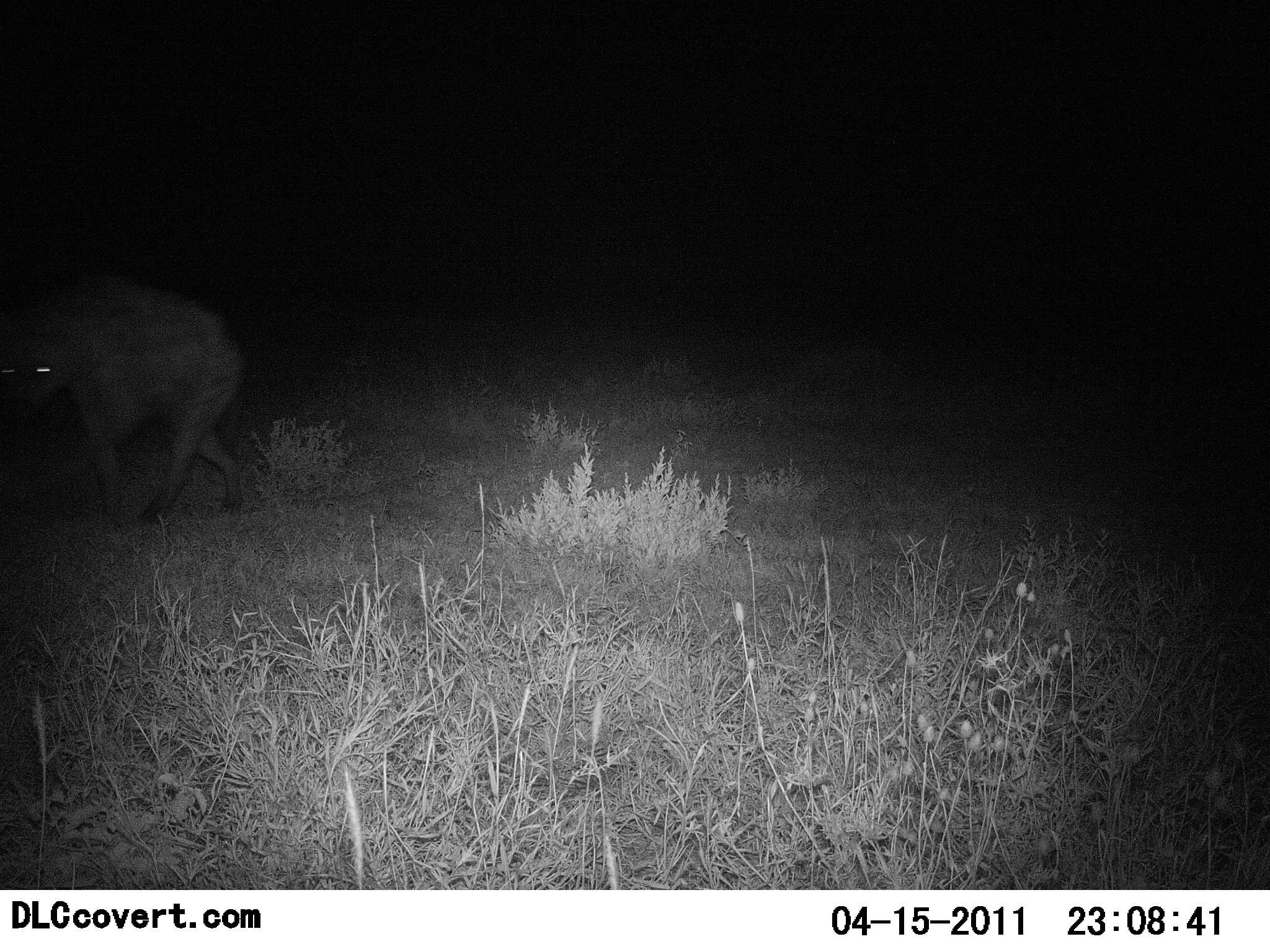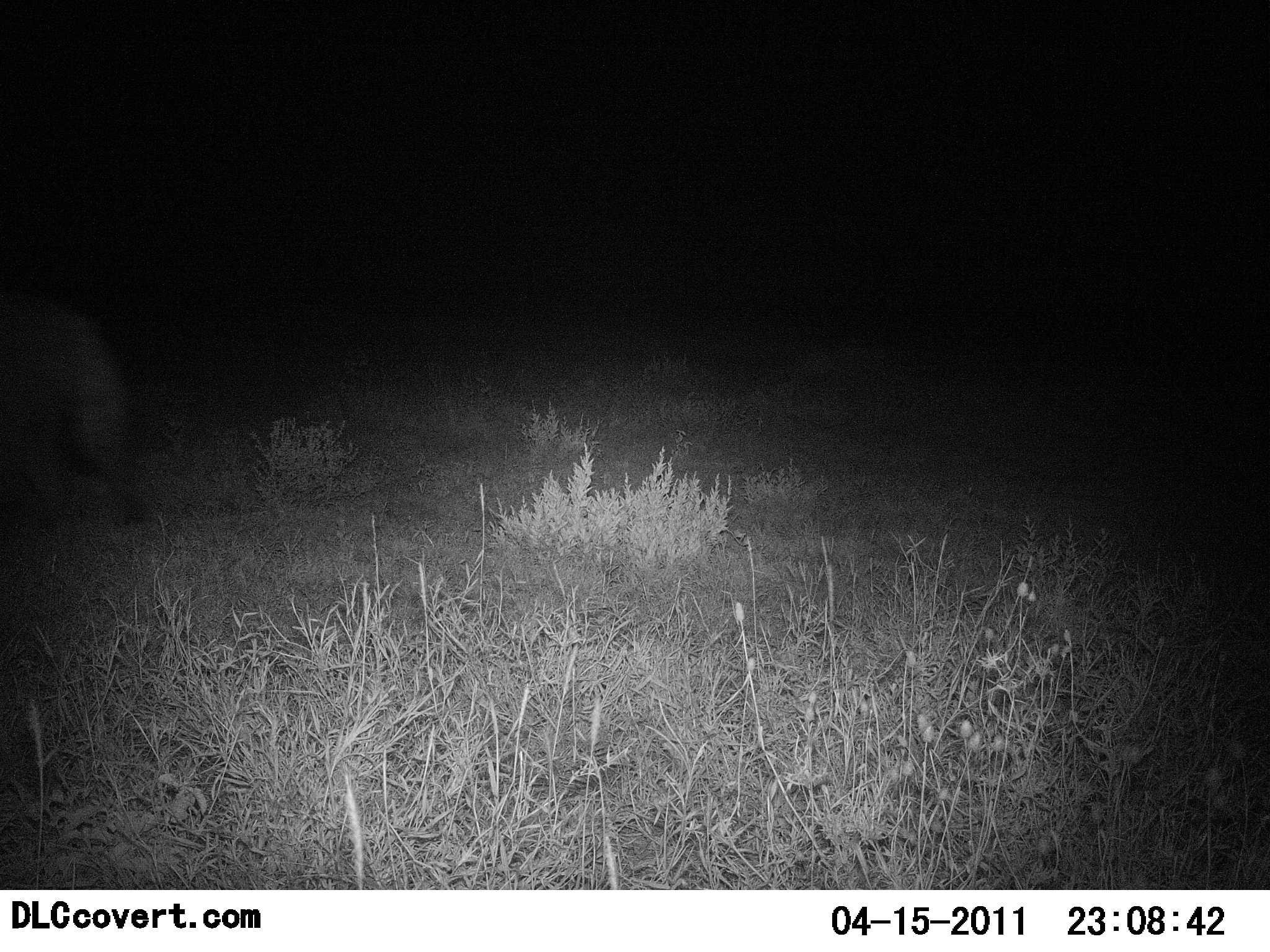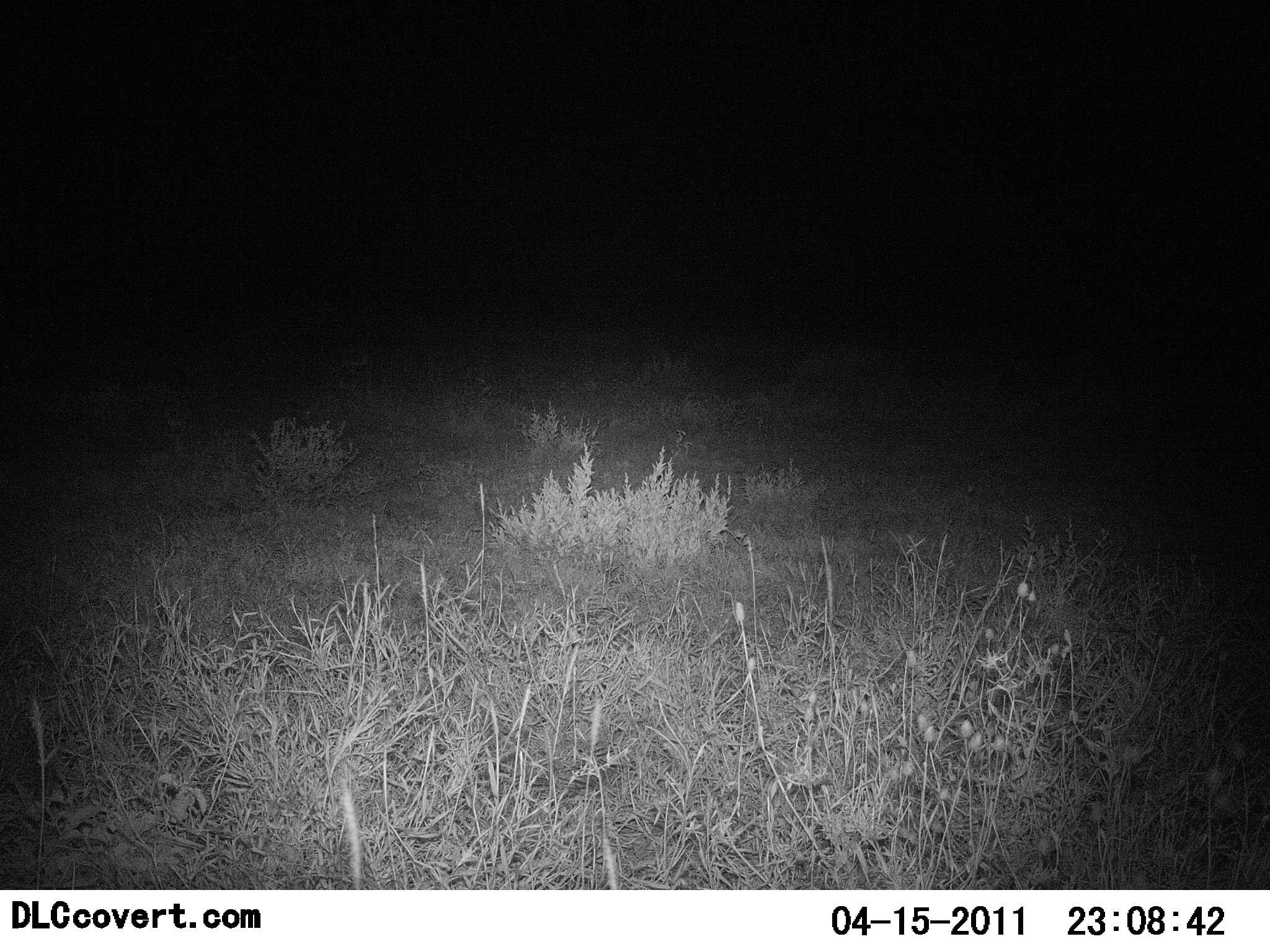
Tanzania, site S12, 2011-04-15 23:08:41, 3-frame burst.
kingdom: Animalia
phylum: Chordata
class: Mammalia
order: Carnivora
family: Hyaenidae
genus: Crocuta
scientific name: Crocuta crocuta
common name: spotted hyena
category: hyenaspotted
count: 1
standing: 9%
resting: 0%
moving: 100%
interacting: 0%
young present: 0%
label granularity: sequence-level